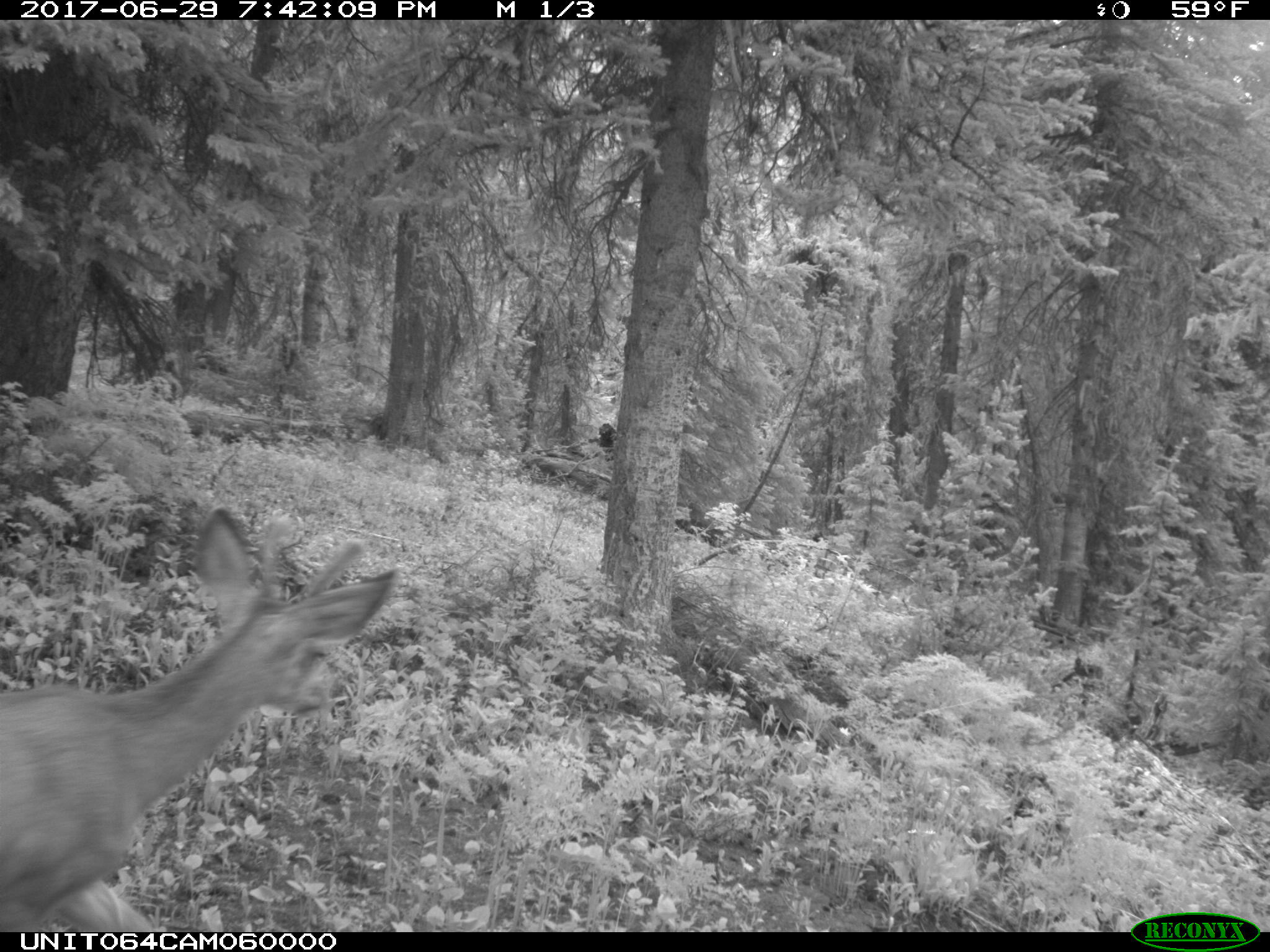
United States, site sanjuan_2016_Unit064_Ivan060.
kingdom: Animalia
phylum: Chordata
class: Mammalia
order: Artiodactyla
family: Cervidae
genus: Odocoileus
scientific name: Odocoileus hemionus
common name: mule deer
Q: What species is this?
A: Odocoileus hemionus (mule deer).